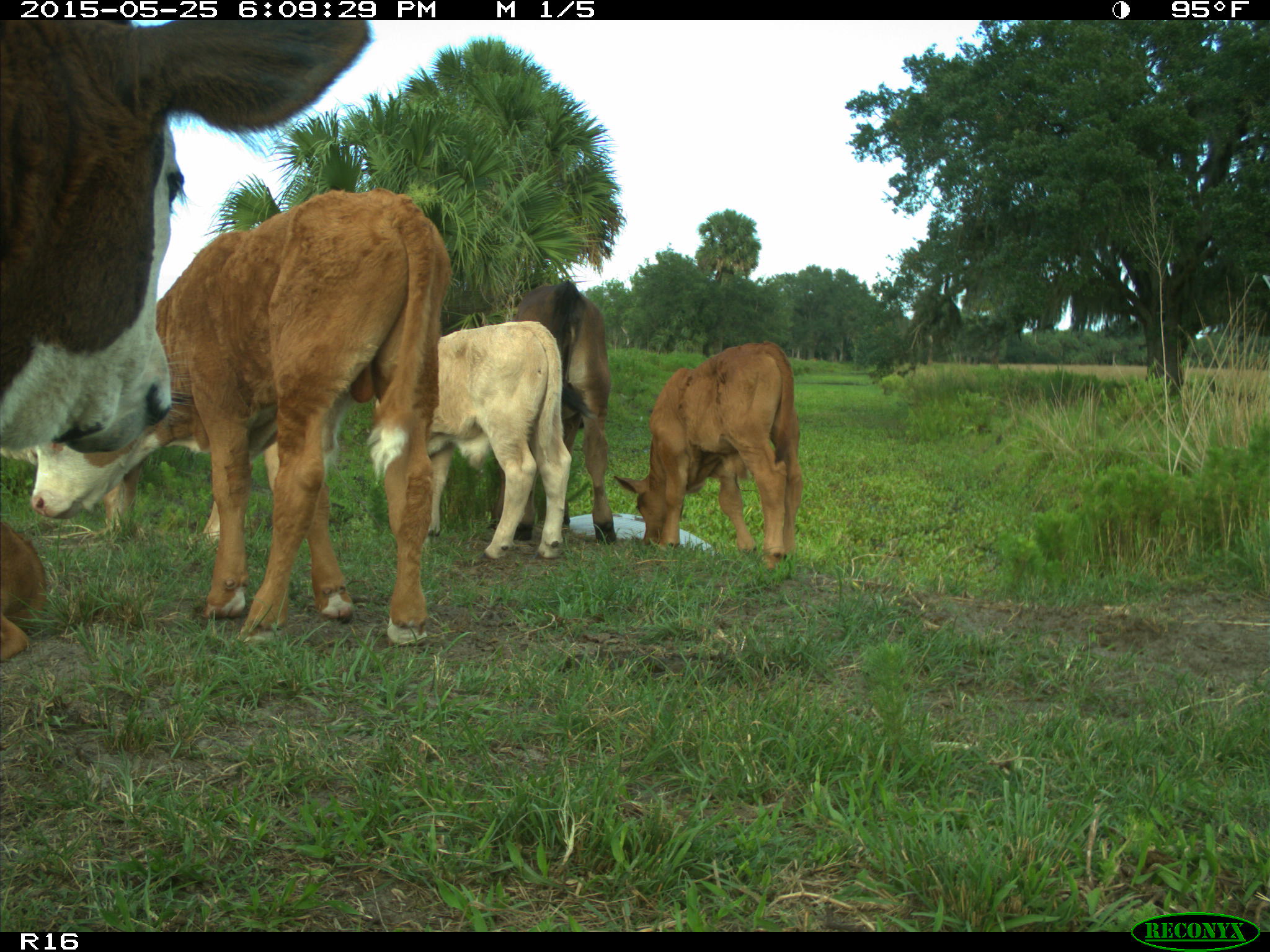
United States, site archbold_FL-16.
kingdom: Animalia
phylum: Chordata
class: Mammalia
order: Artiodactyla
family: Bovidae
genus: Bos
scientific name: Bos taurus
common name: domestic cow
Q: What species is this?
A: Bos taurus (domestic cow).